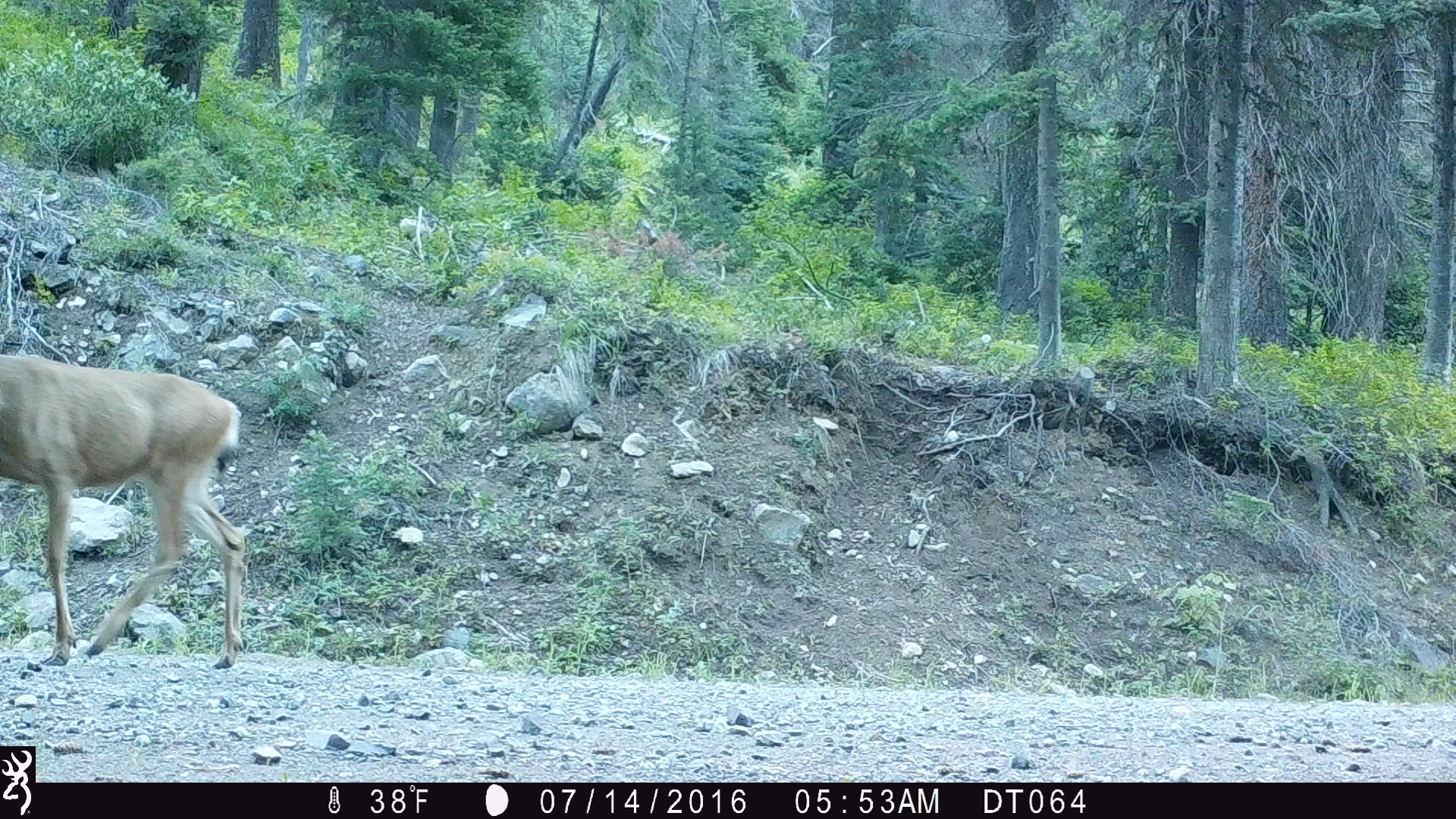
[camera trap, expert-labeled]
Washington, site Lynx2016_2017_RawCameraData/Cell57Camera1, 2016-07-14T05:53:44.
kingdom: Animalia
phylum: Chordata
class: Mammalia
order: Artiodactyla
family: Cervidae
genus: Odocoileus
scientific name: Odocoileus hemionus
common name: mule deer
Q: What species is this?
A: Odocoileus hemionus (mule deer).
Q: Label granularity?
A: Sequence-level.